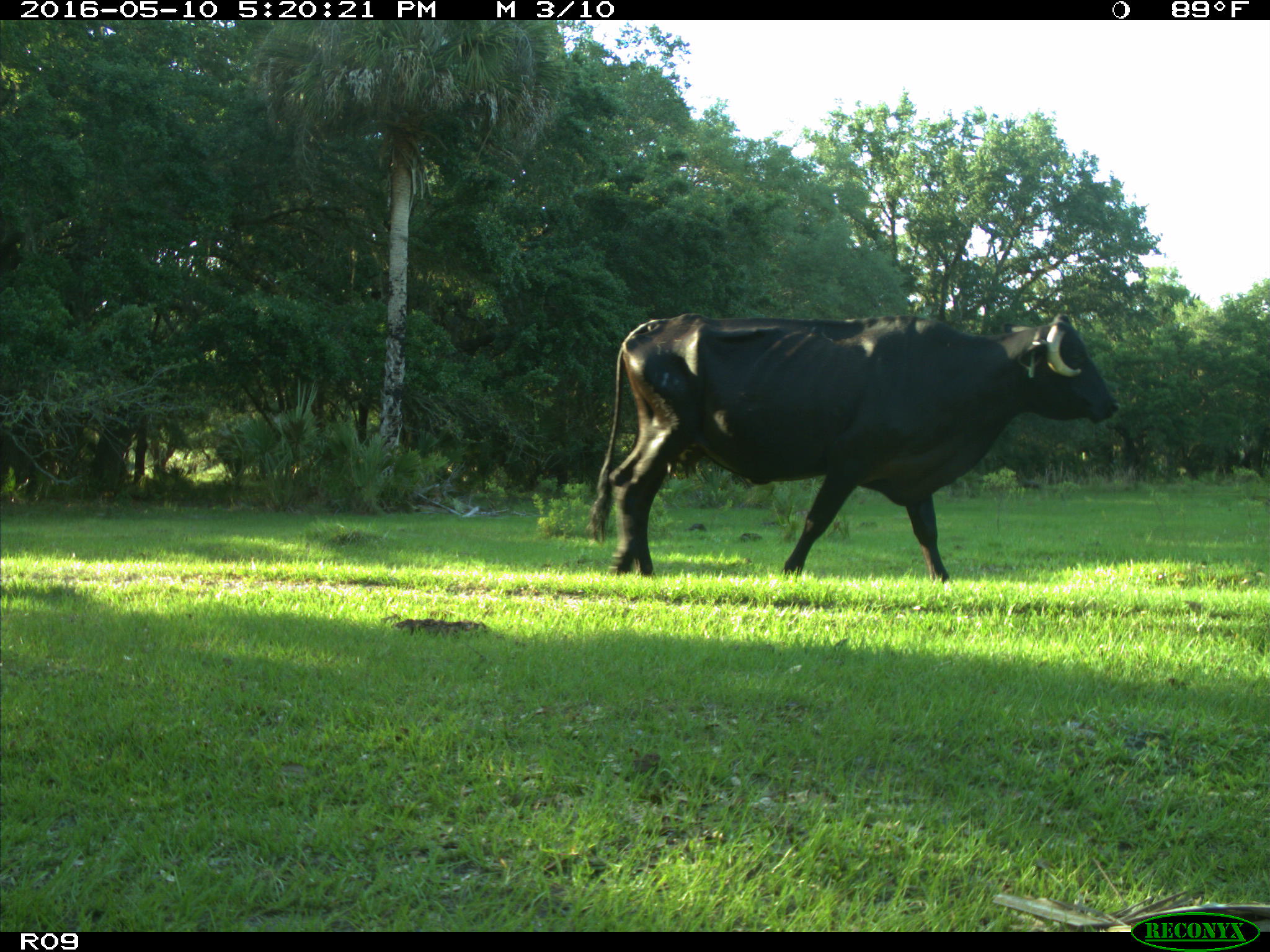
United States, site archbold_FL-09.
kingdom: Animalia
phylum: Chordata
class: Mammalia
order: Artiodactyla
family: Bovidae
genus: Bos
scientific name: Bos taurus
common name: domestic cow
Bos taurus (domestic cow).